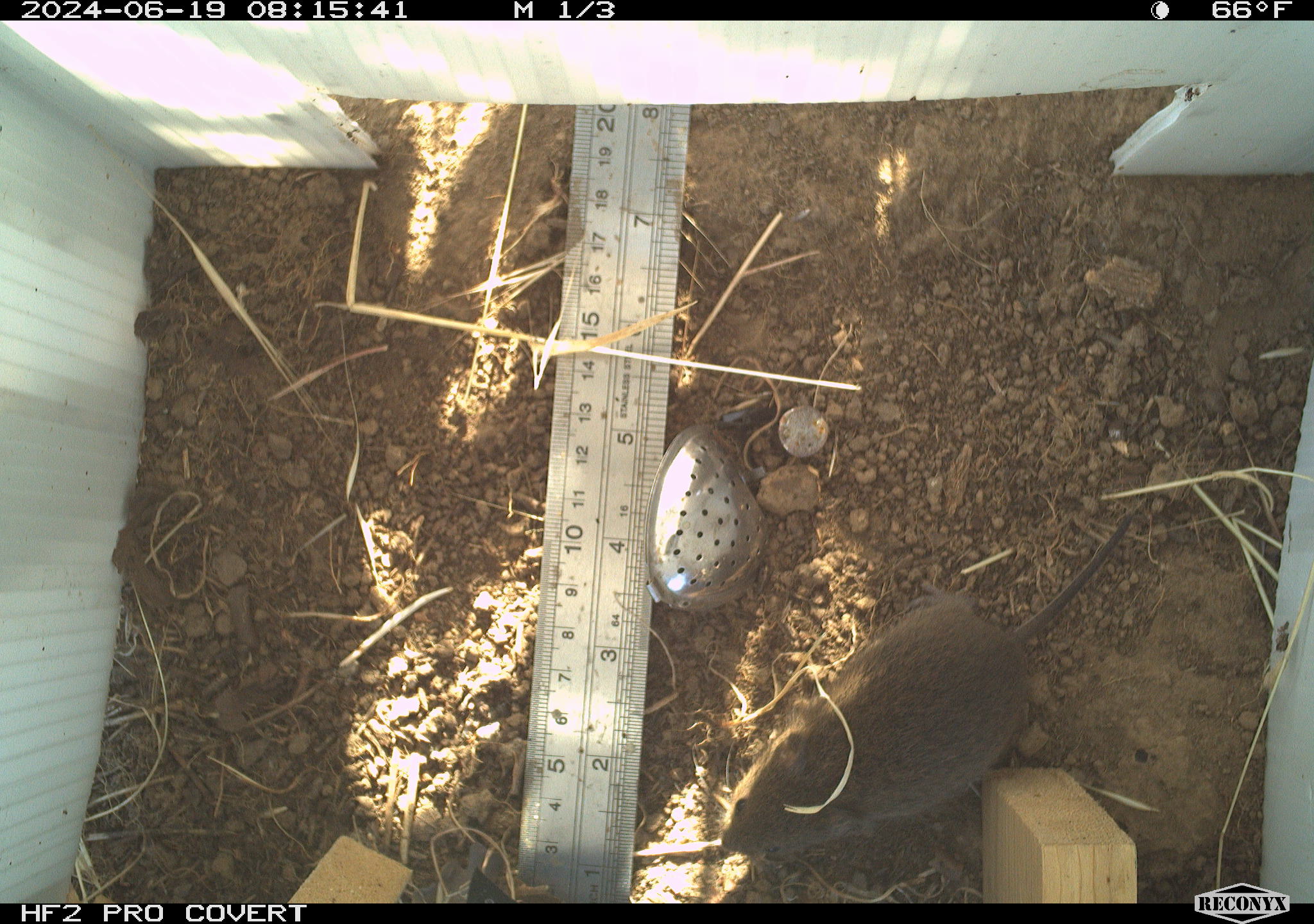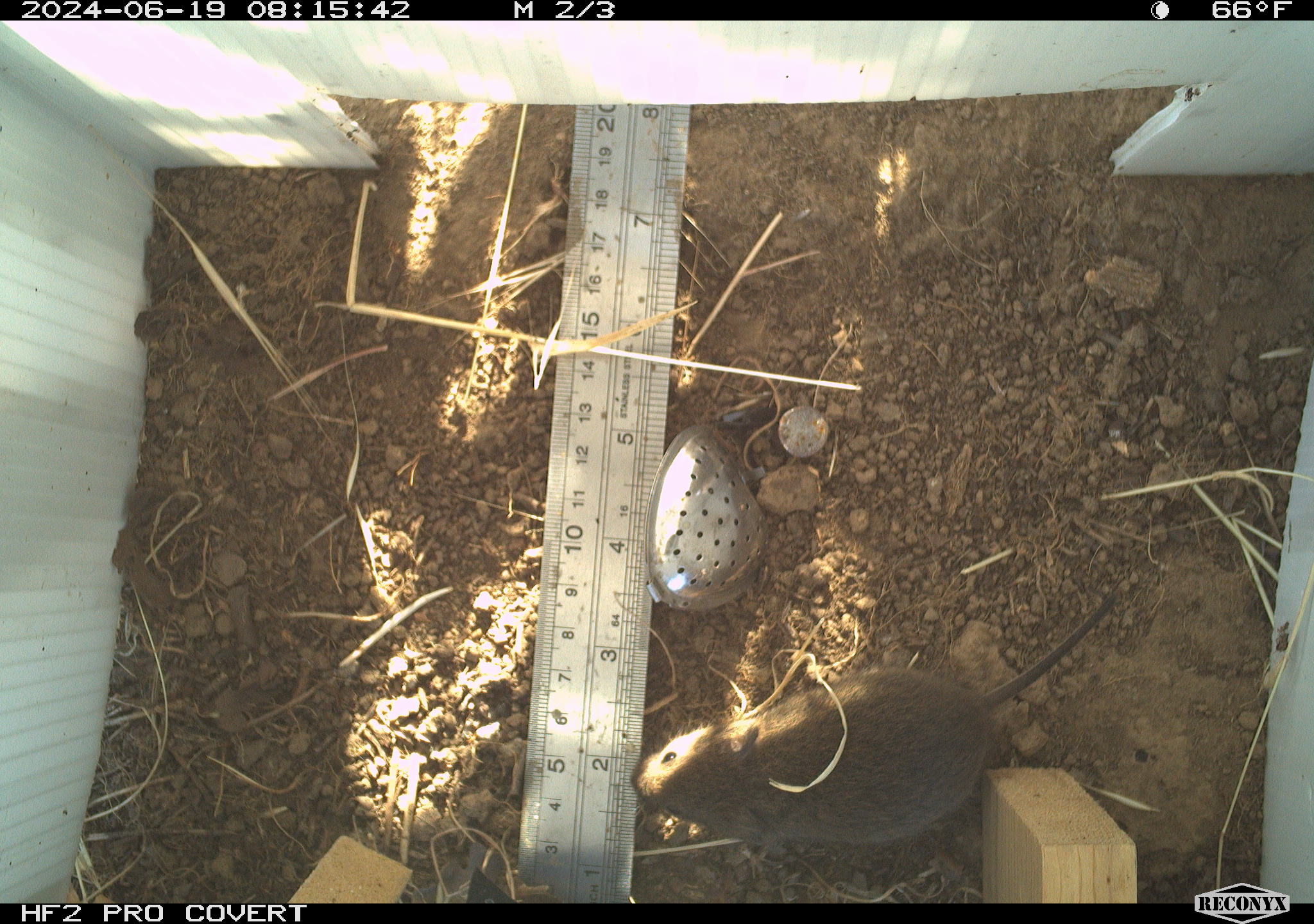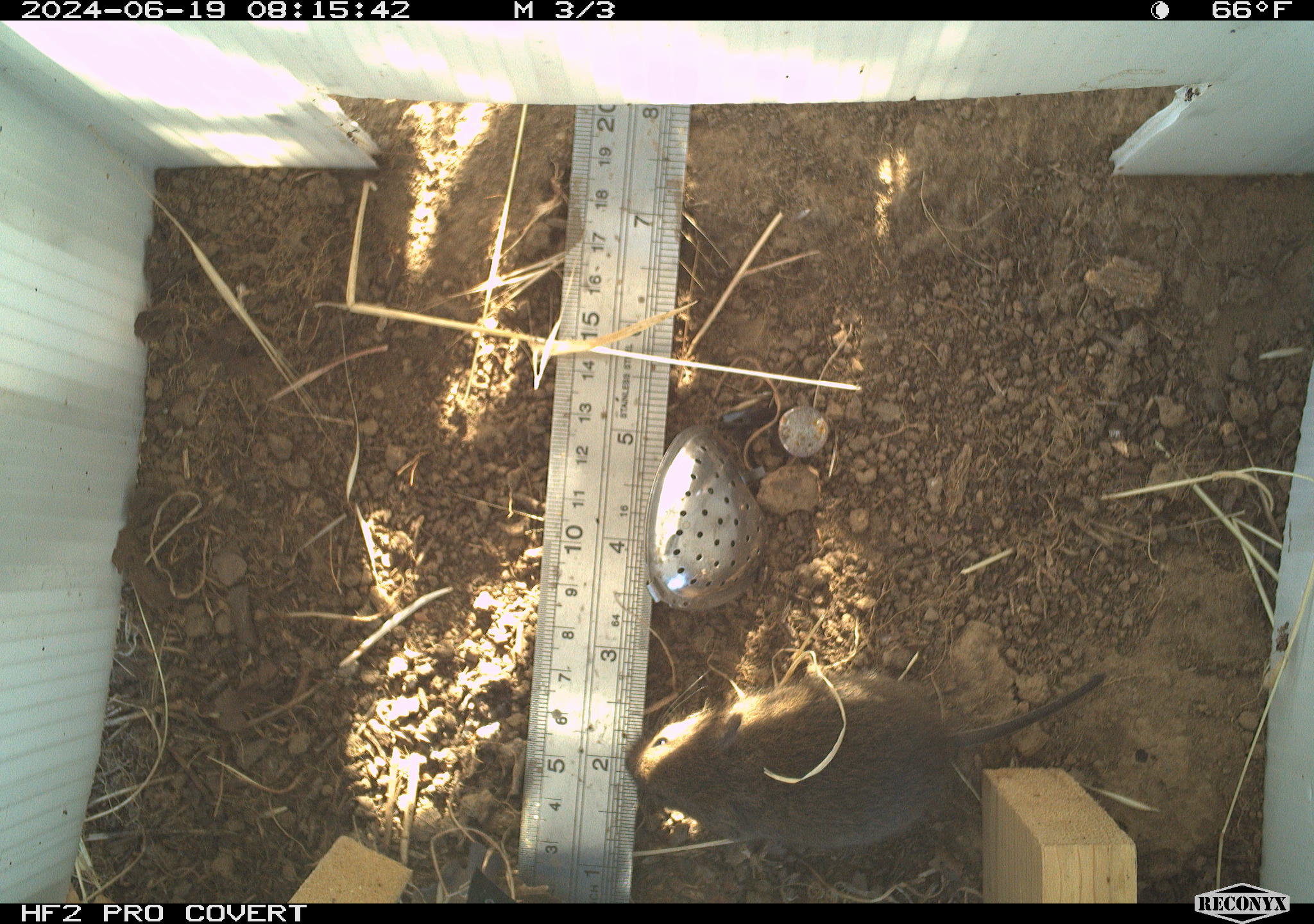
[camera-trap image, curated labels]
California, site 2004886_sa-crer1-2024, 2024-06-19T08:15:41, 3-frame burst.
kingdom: Animalia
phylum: Chordata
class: Mammalia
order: Rodentia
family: Cricetidae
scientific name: Arvicolinae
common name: voles, lemmings, and muskrats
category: arvicolinae subfamily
Arvicolinae subfamily (voles, lemmings, and muskrats) (Arvicolinae).